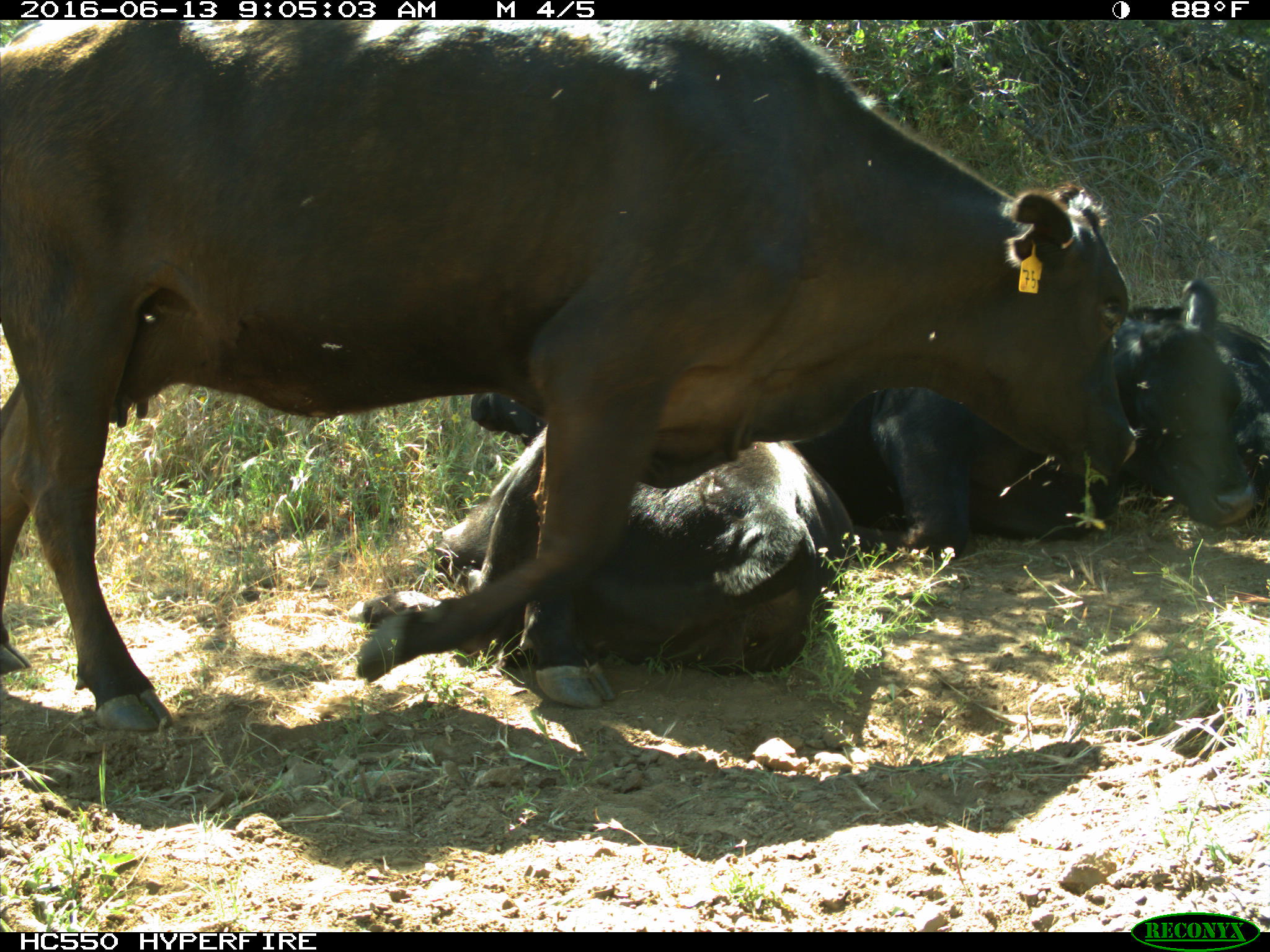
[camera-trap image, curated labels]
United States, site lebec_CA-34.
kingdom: Animalia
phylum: Chordata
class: Mammalia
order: Artiodactyla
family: Bovidae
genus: Bos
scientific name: Bos taurus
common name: domestic cow